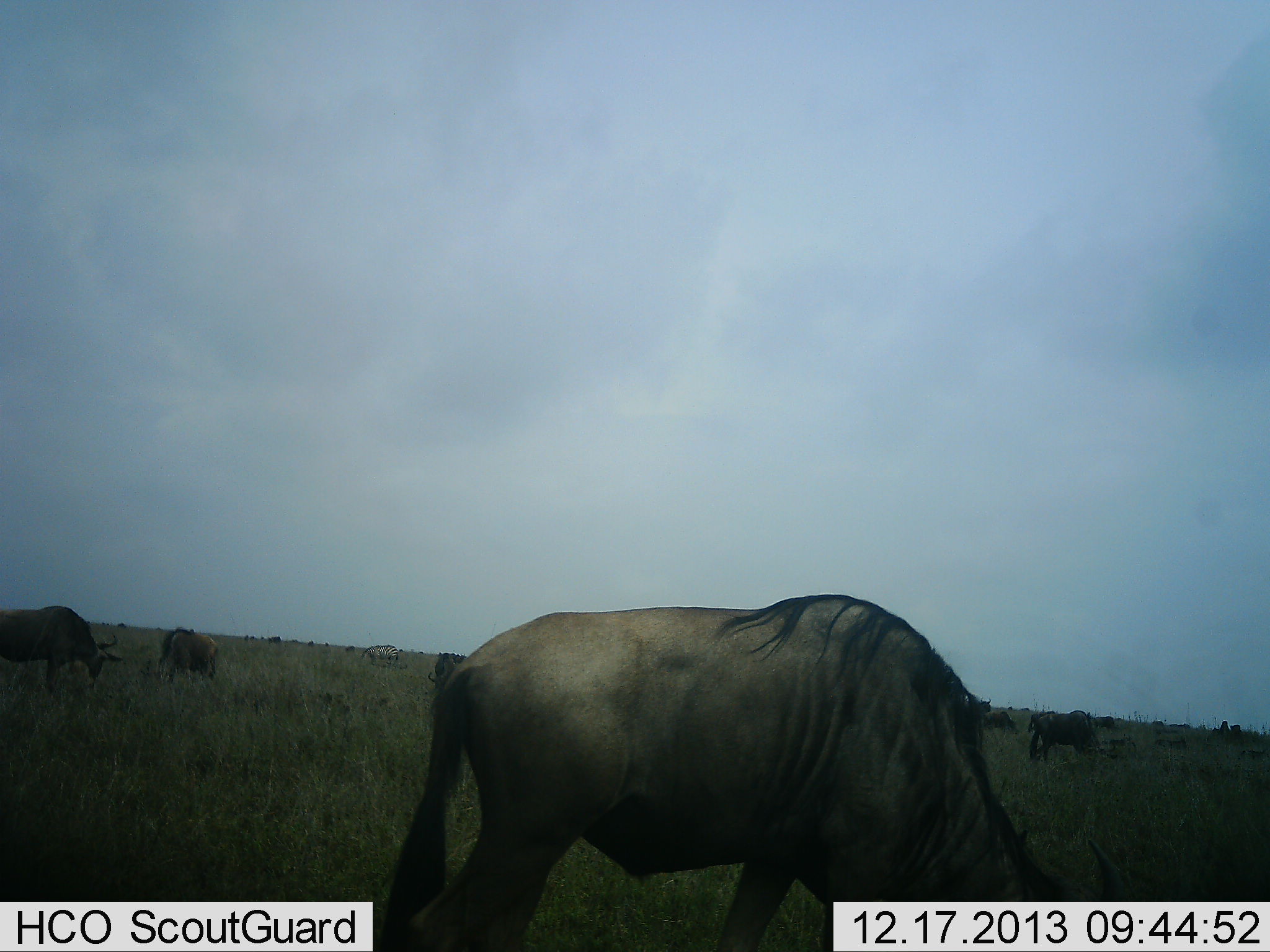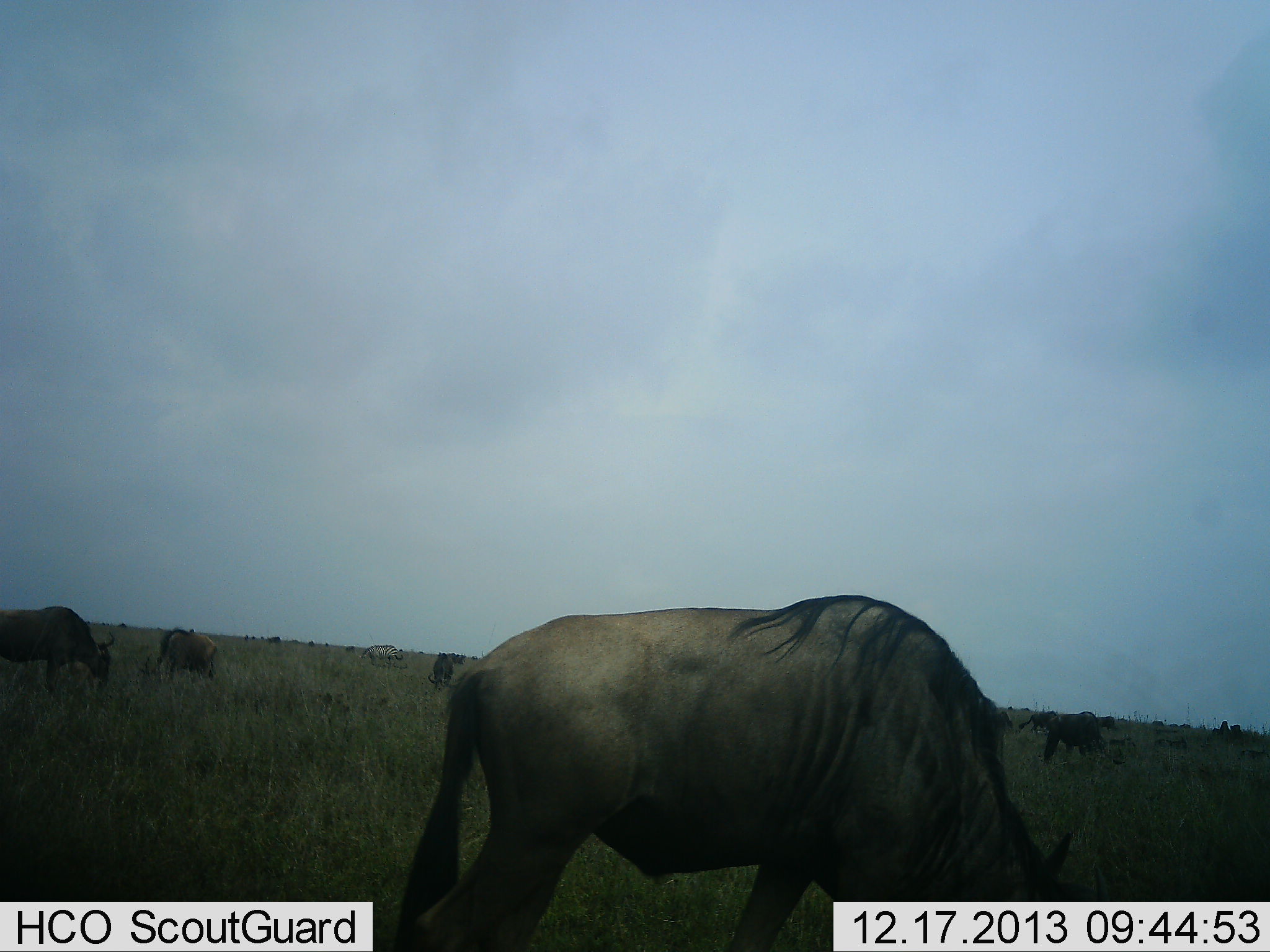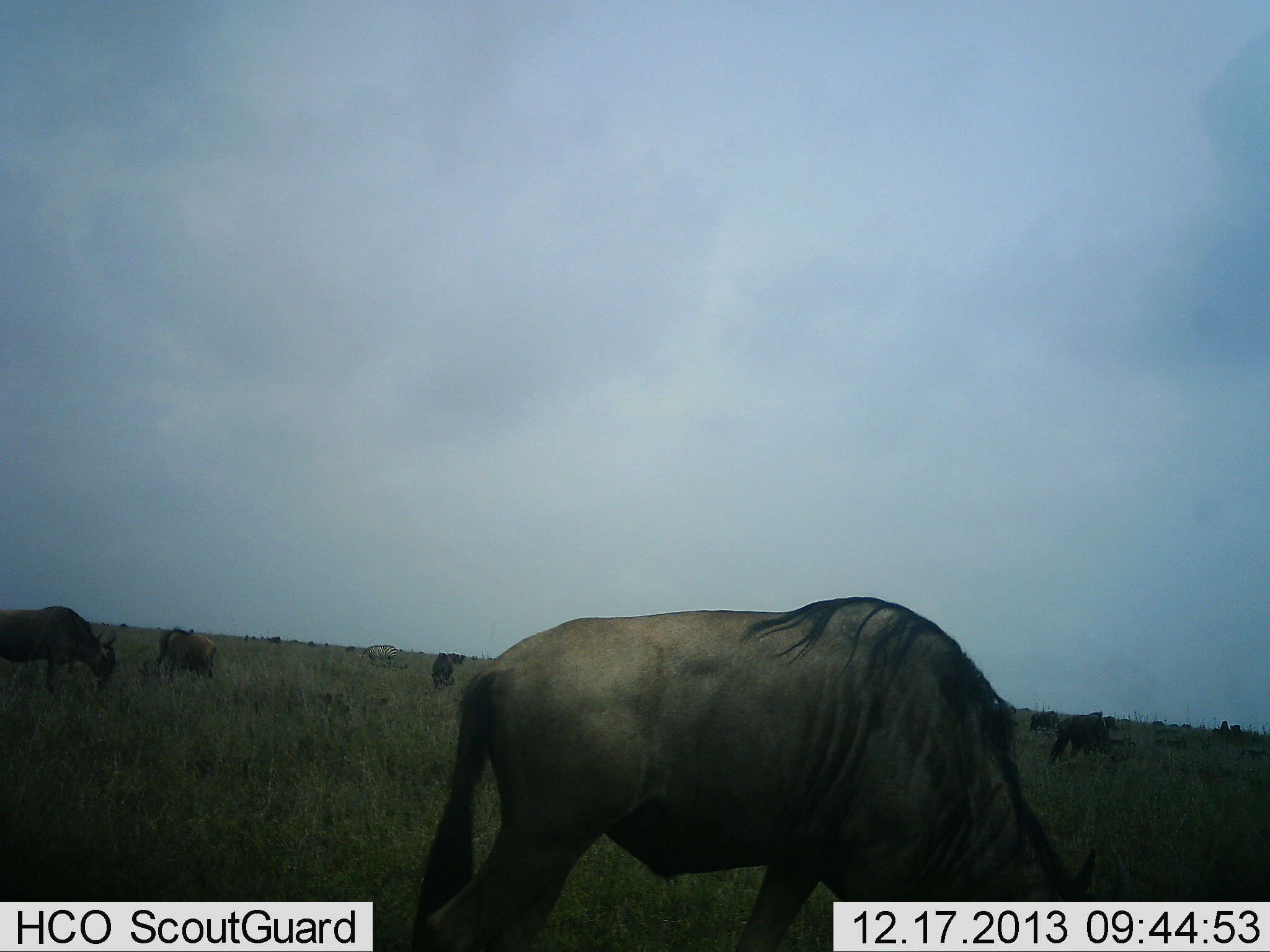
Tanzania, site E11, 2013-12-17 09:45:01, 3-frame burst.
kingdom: Animalia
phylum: Chordata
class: Mammalia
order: Artiodactyla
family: Bovidae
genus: Connochaetes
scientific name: Connochaetes taurinus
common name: blue wildebeest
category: wildebeest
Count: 11-50.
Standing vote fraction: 45%.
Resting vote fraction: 18%.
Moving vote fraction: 36%.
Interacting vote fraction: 9%.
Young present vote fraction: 9%.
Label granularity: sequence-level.